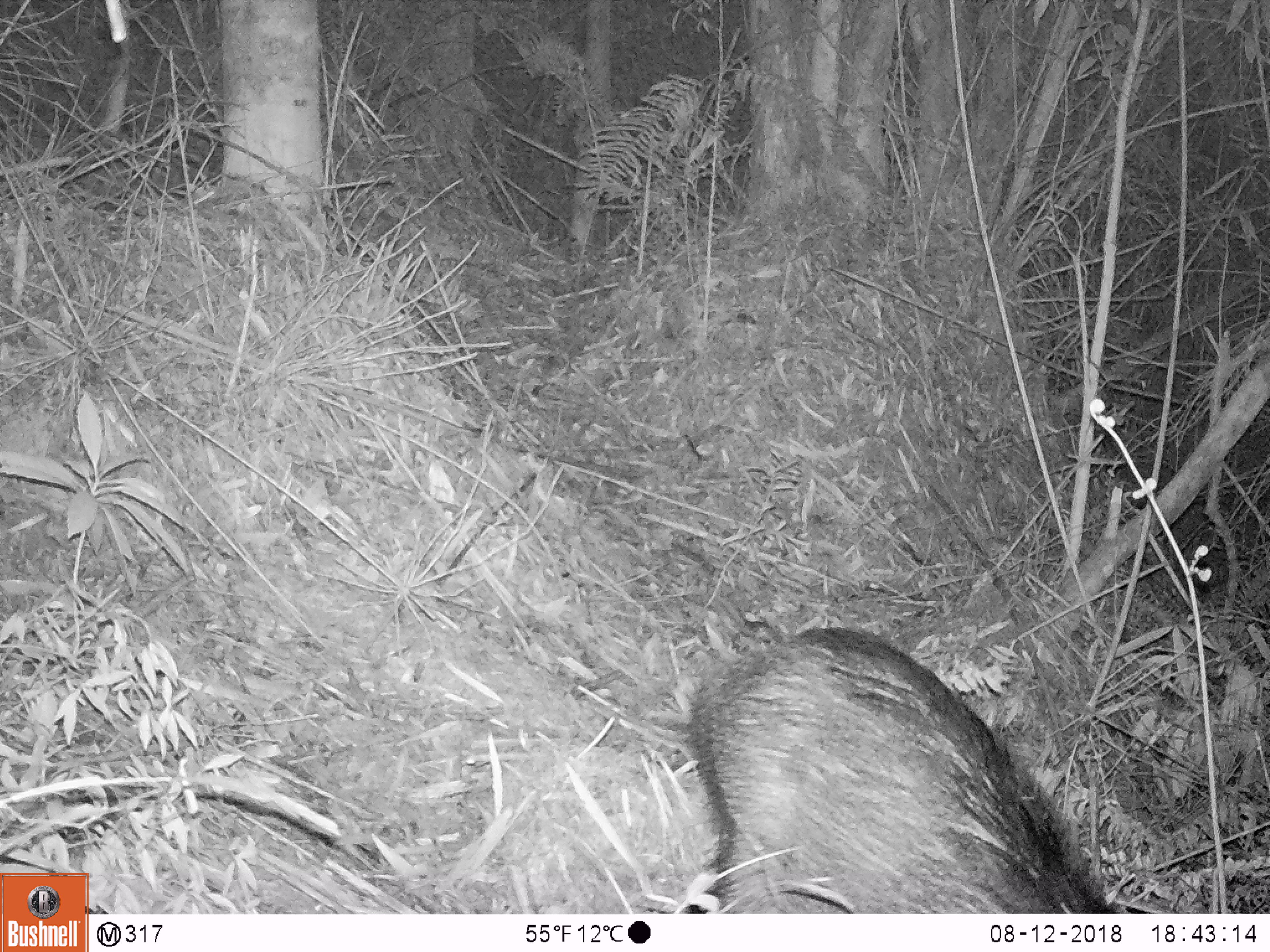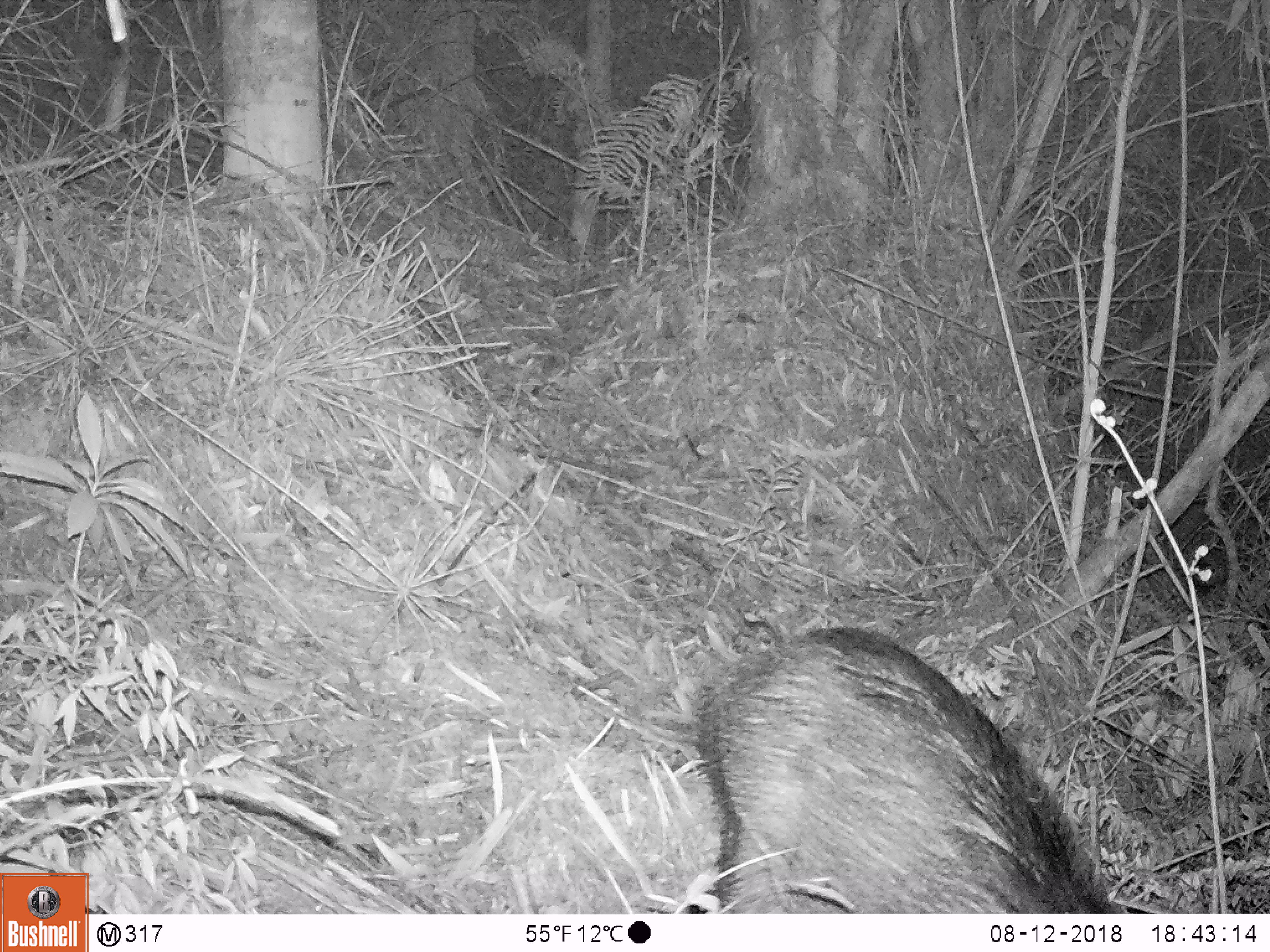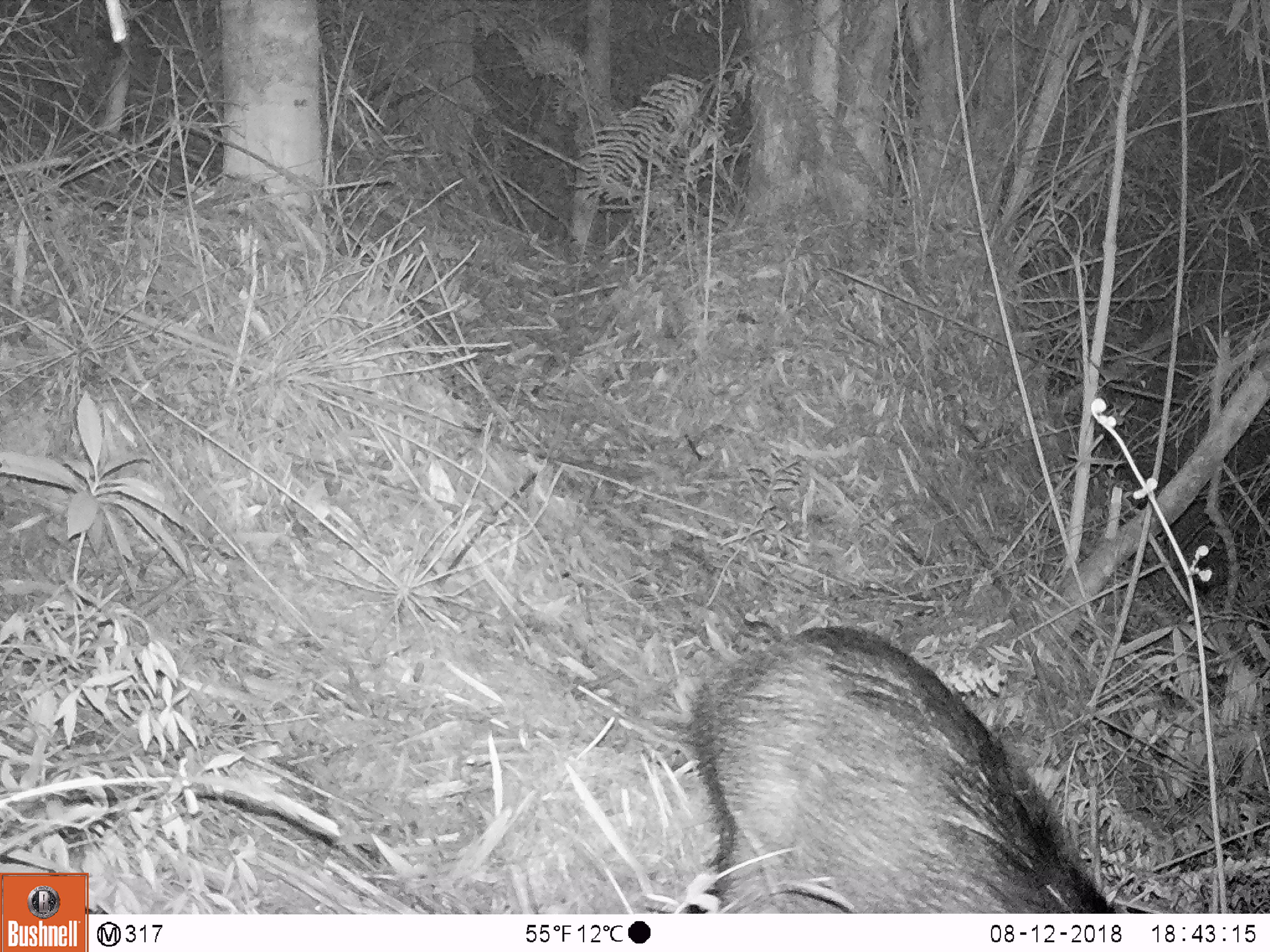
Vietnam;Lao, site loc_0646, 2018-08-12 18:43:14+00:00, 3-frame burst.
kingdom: Animalia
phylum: Chordata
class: Mammalia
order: Artiodactyla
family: Suidae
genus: Sus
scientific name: Sus scrofa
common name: eurasian wild pig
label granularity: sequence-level